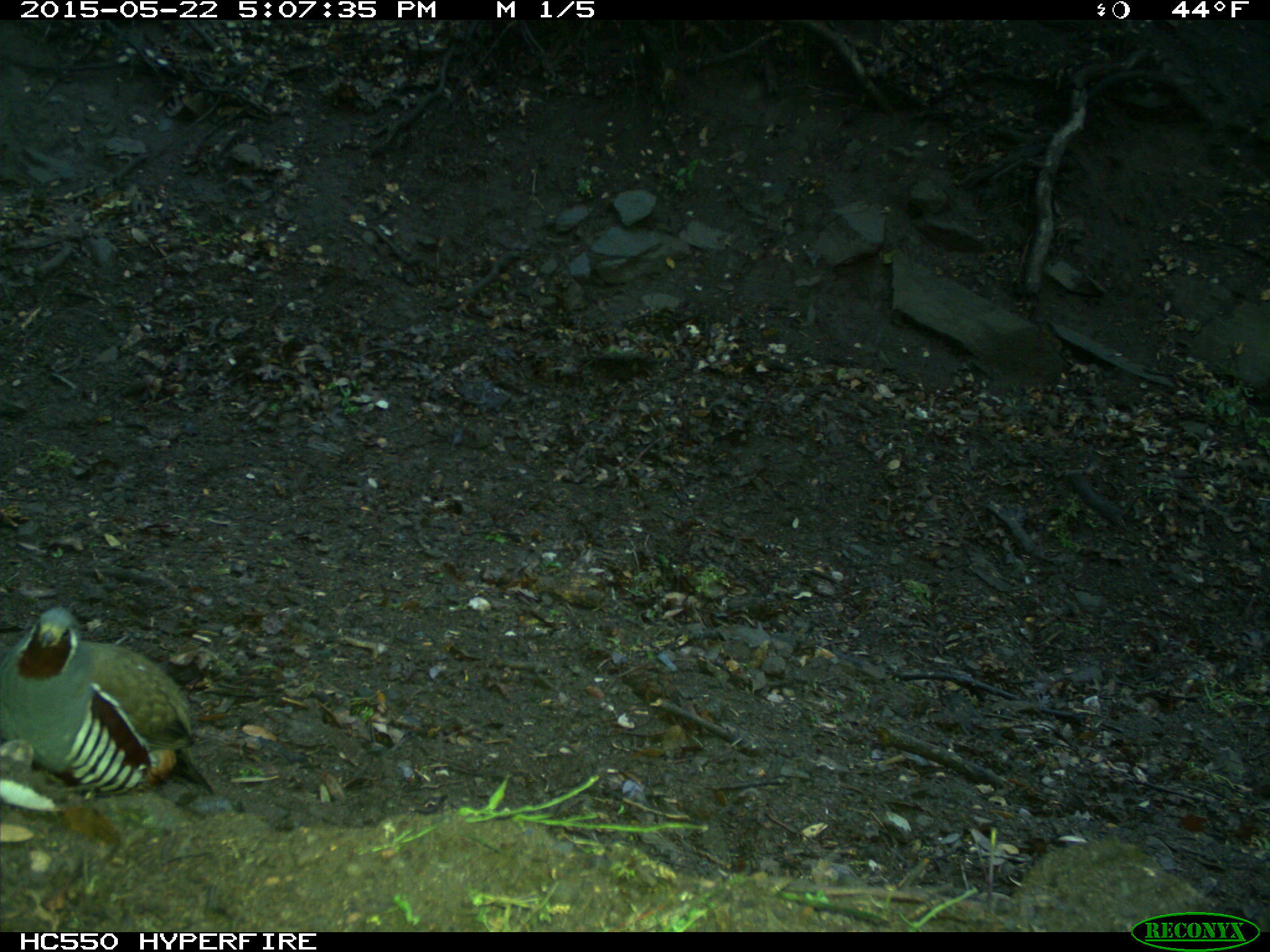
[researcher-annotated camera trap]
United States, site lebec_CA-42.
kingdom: Animalia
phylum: Chordata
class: Aves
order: Galliformes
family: Odontophoridae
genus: Callipepla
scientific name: Callipepla californica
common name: california quail